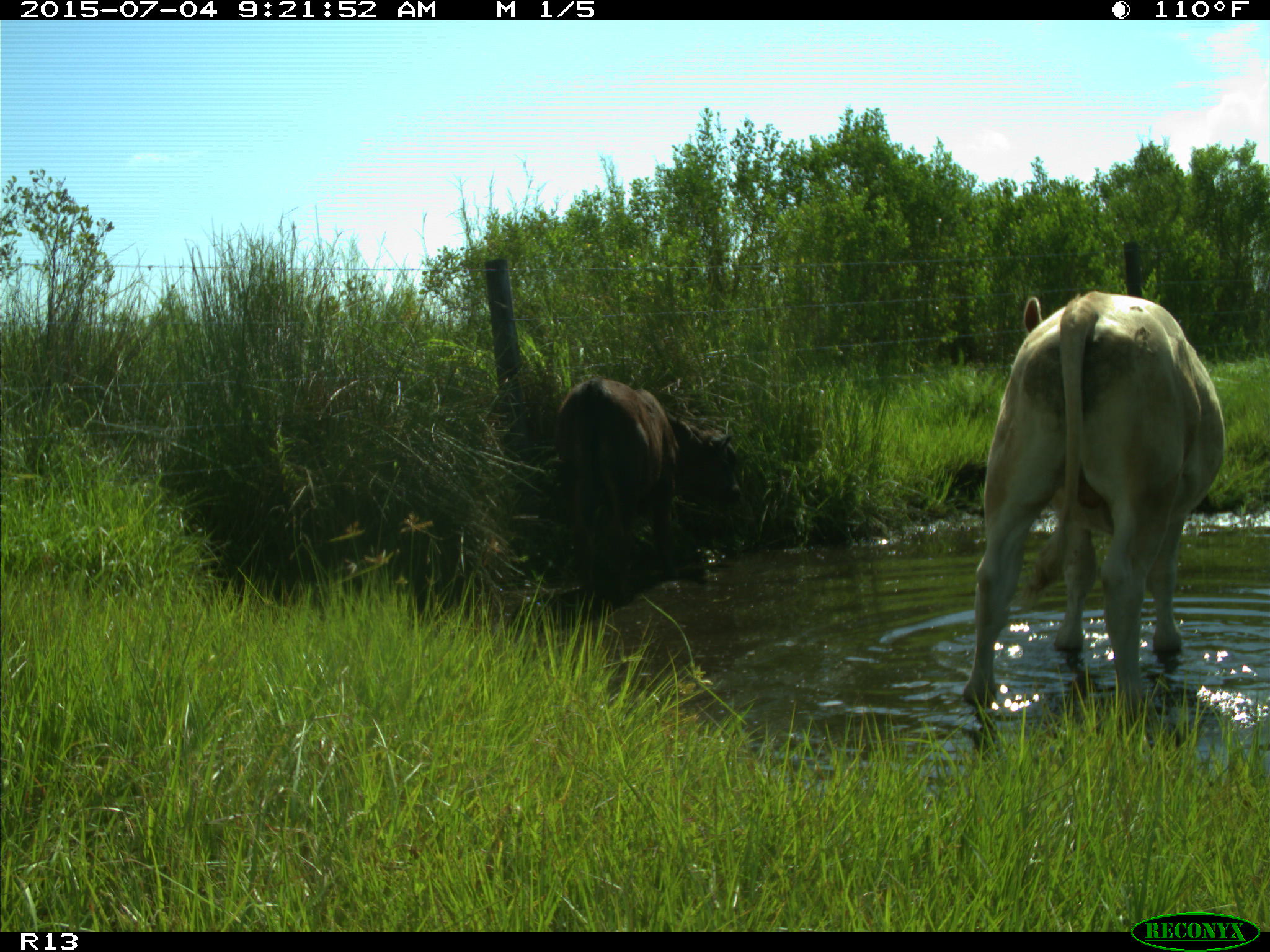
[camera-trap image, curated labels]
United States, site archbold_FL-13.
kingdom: Animalia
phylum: Chordata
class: Mammalia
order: Artiodactyla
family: Bovidae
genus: Bos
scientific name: Bos taurus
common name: domestic cow